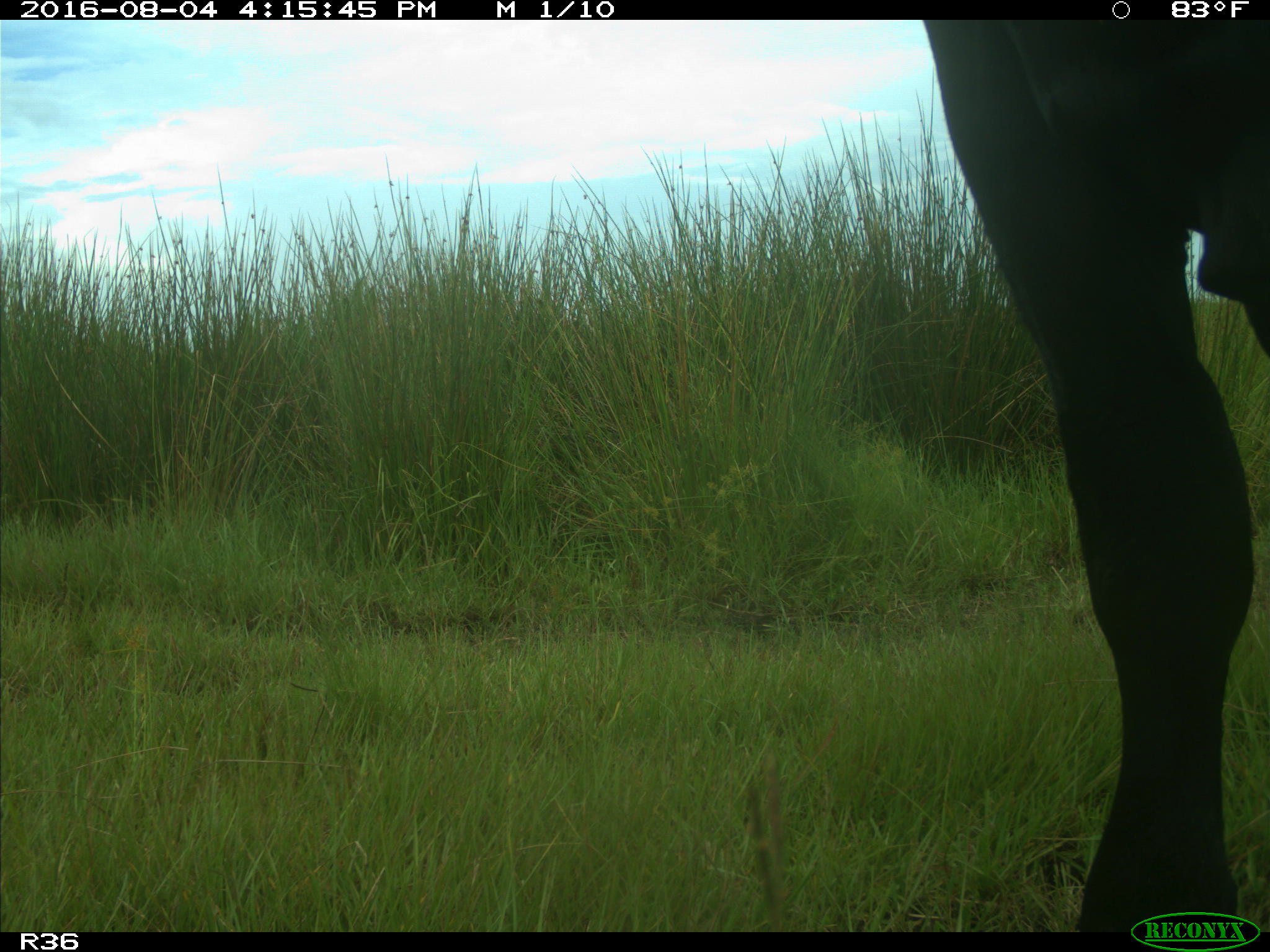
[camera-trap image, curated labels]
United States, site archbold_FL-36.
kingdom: Animalia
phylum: Chordata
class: Mammalia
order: Artiodactyla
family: Bovidae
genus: Bos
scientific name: Bos taurus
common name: domestic cow